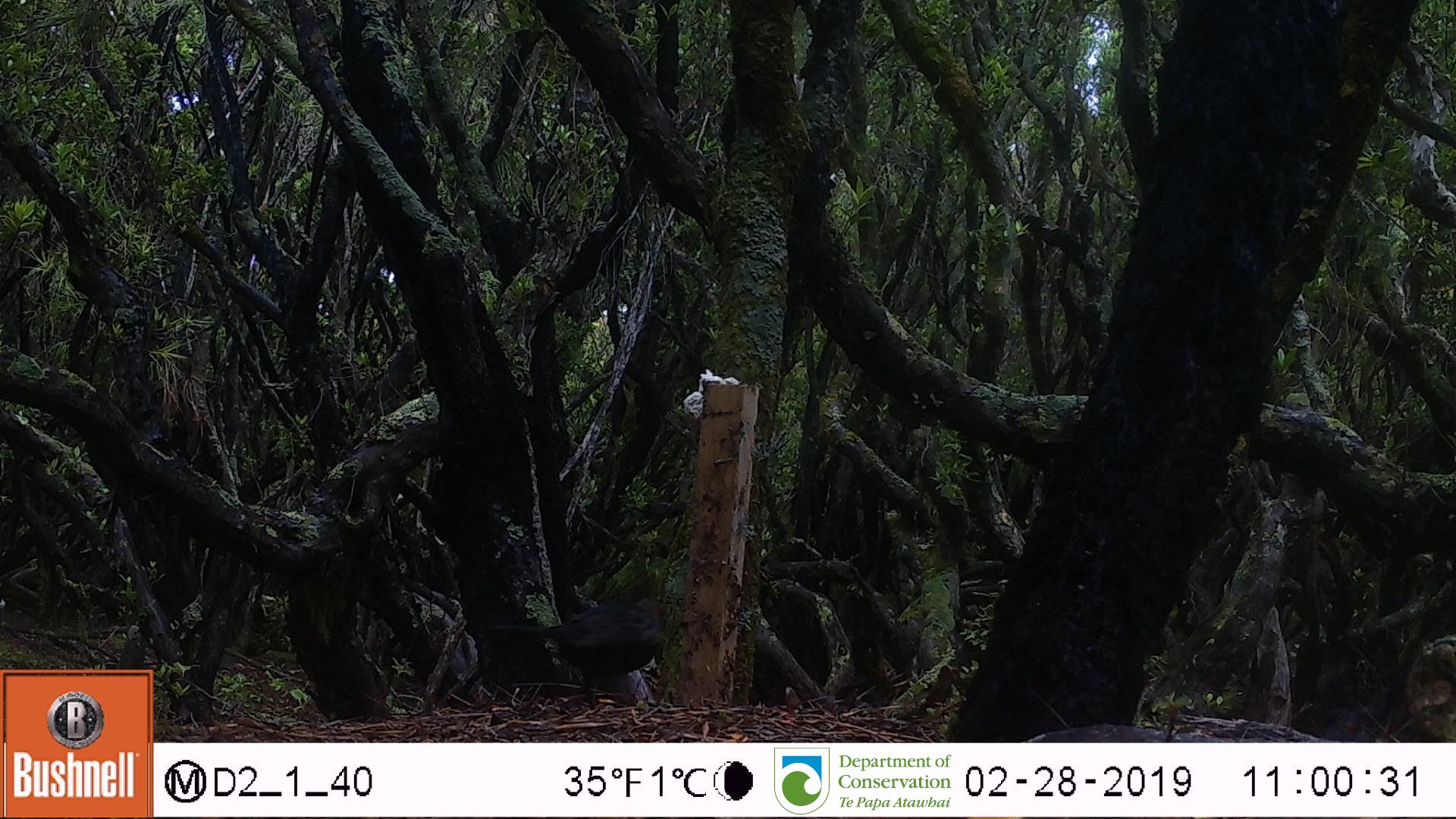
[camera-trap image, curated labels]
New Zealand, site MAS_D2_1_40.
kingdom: Animalia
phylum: Chordata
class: Aves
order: Passeriformes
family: Turdidae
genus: Turdus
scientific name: Turdus merula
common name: eurasian blackbird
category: blackbird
Blackbird (eurasian blackbird) (Turdus merula).